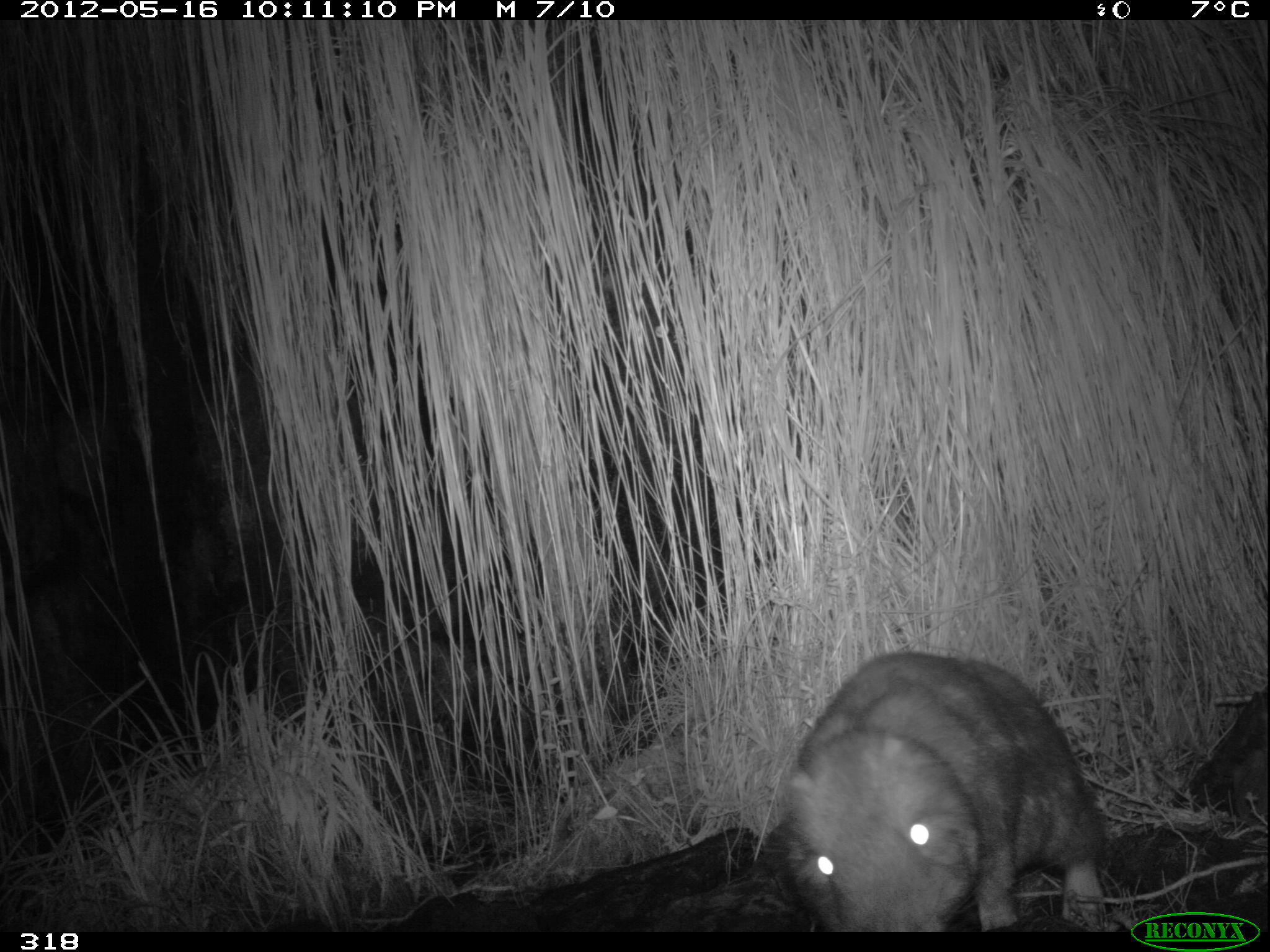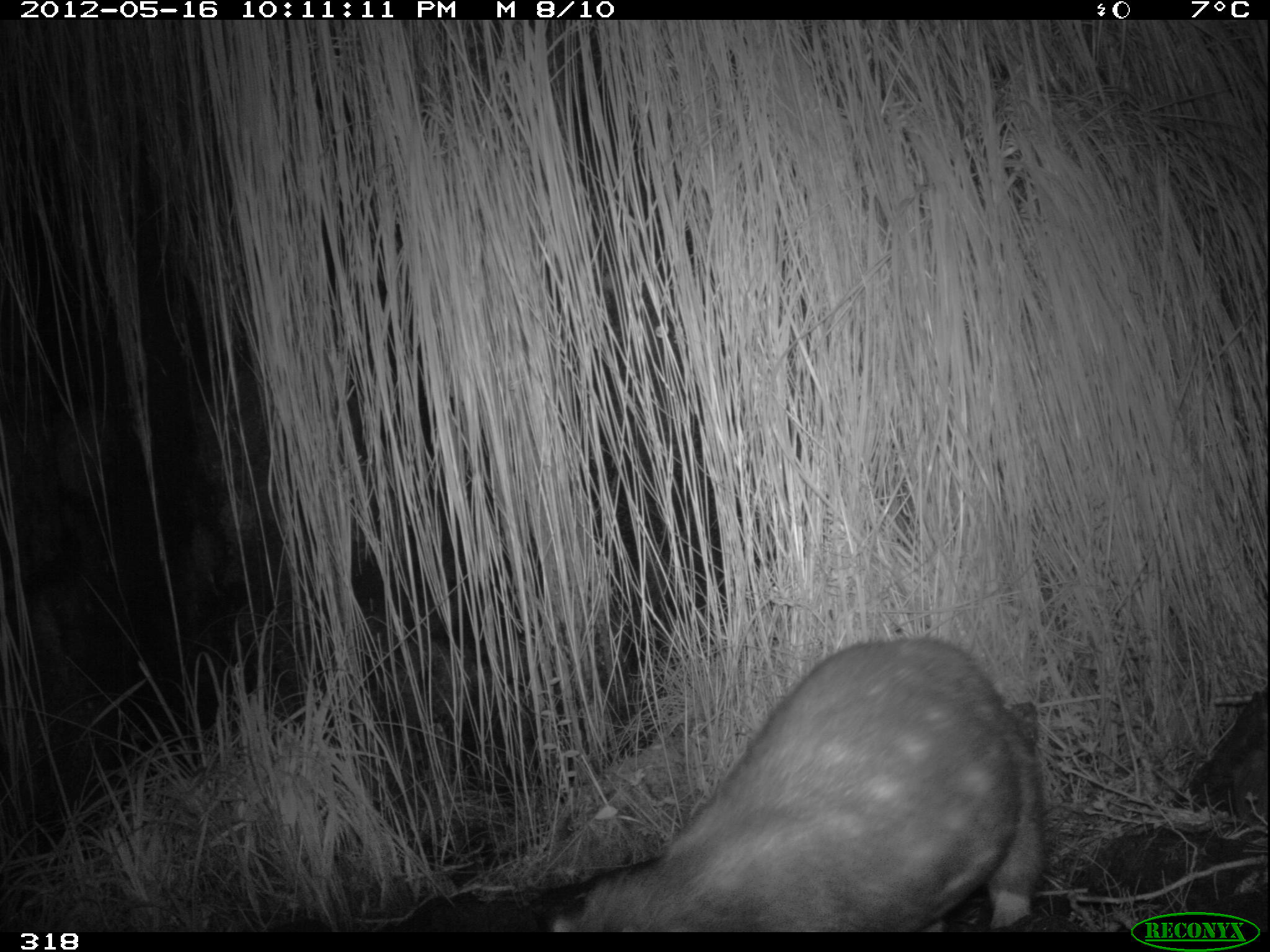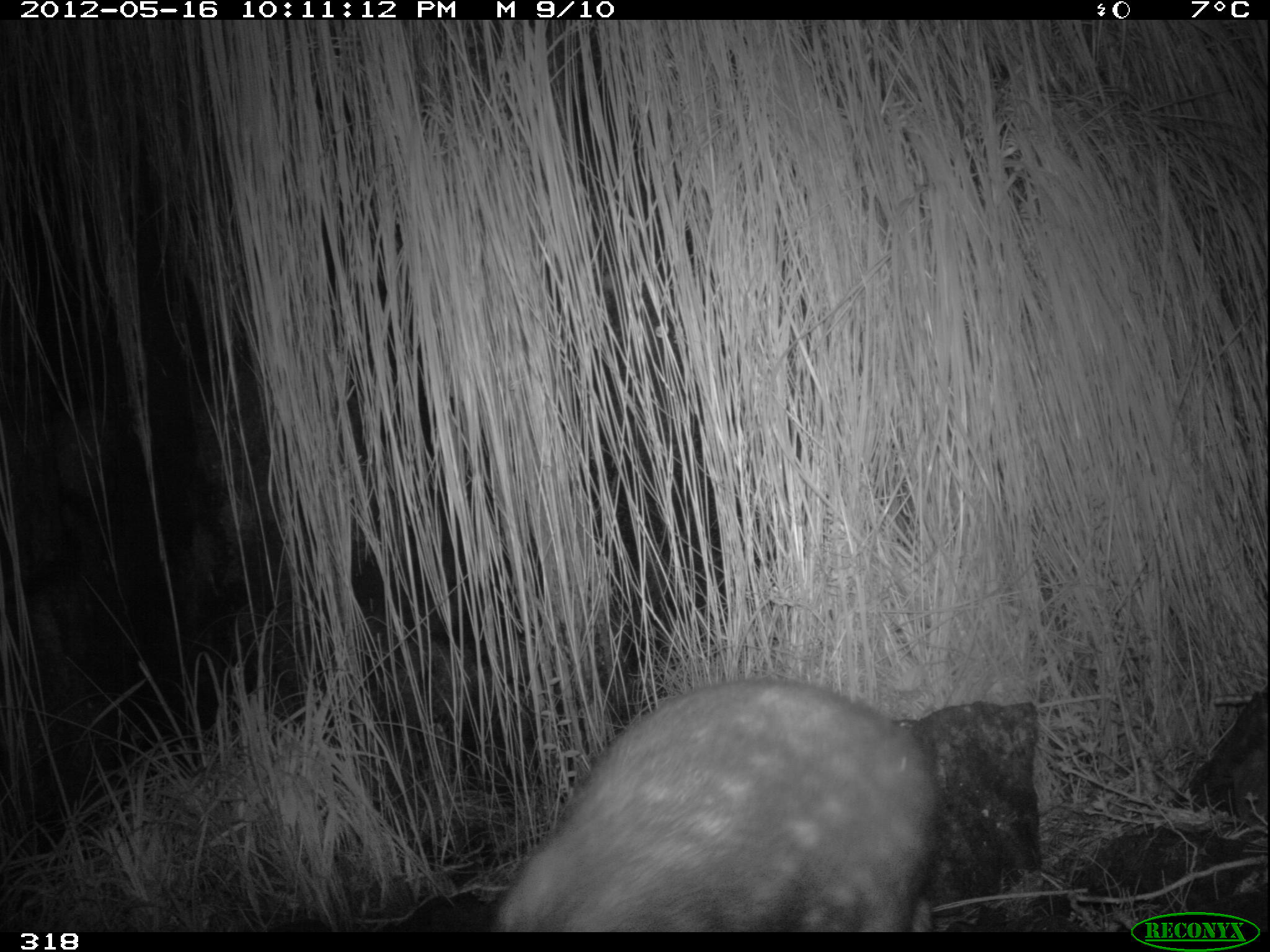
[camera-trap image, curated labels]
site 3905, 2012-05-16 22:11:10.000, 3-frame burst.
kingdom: Animalia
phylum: Chordata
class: Mammalia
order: Rodentia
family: Cuniculidae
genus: Cuniculus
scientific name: Cuniculus taczanowskii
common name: mountain paca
Cuniculus taczanowskii (mountain paca).